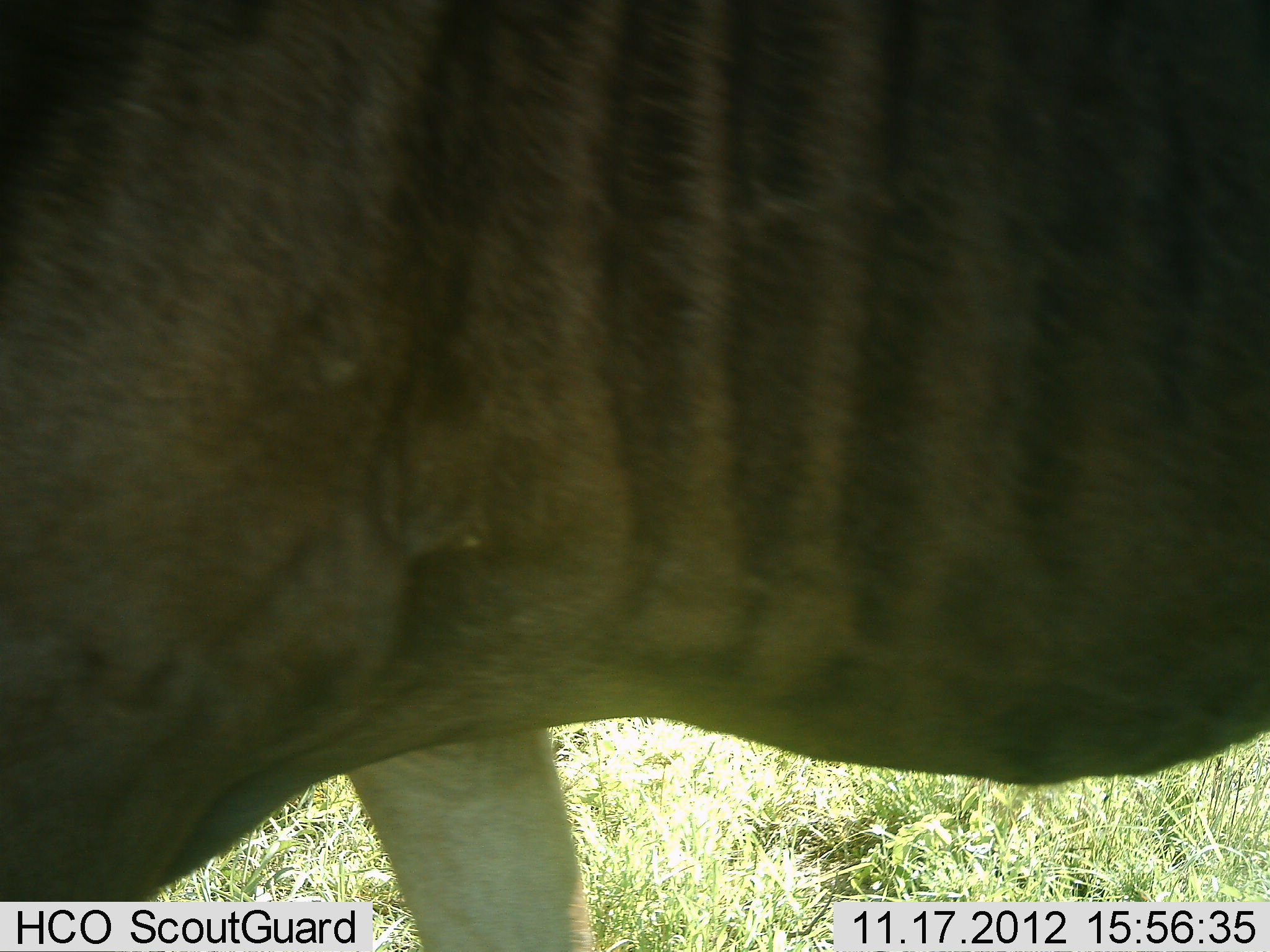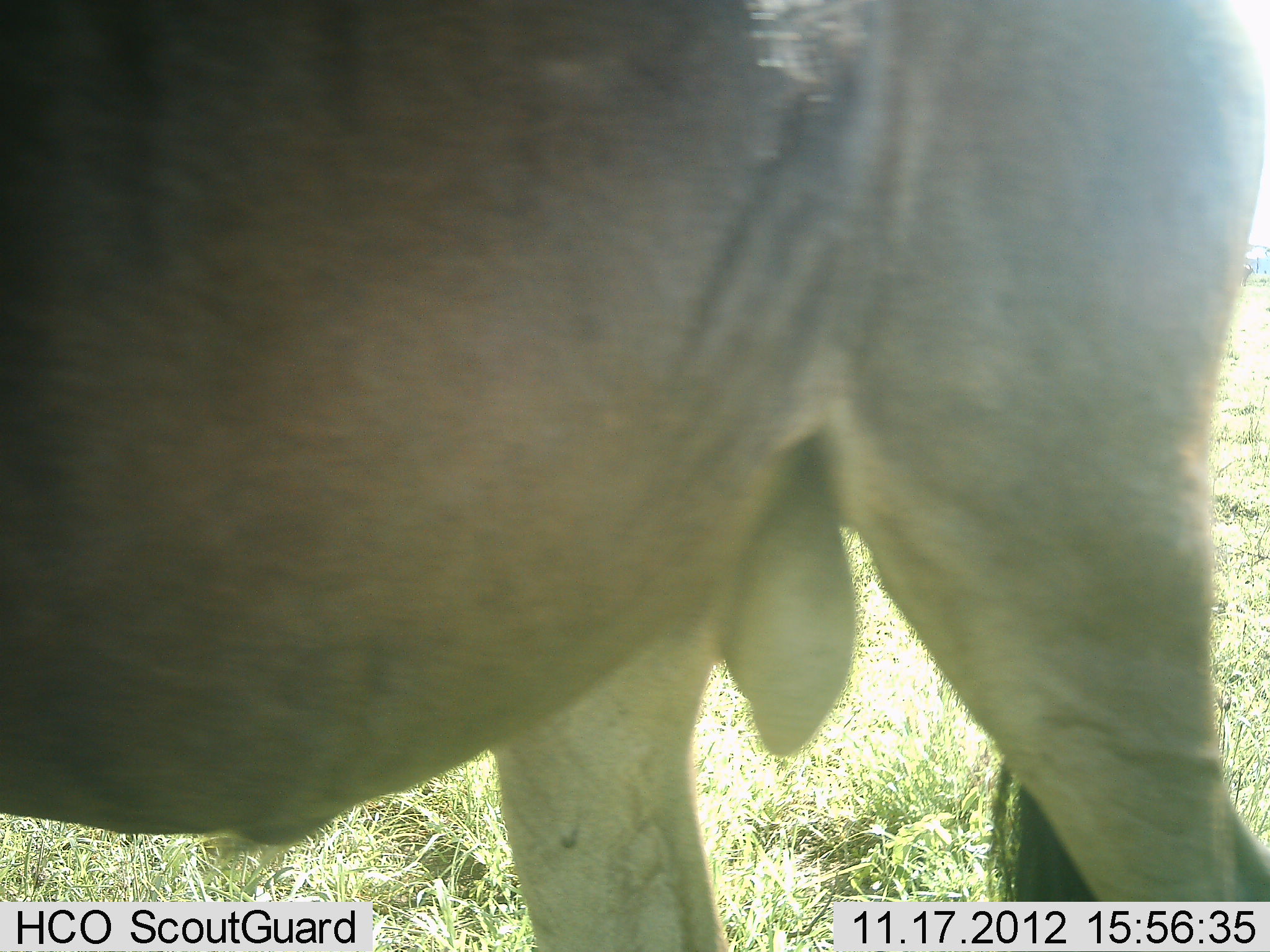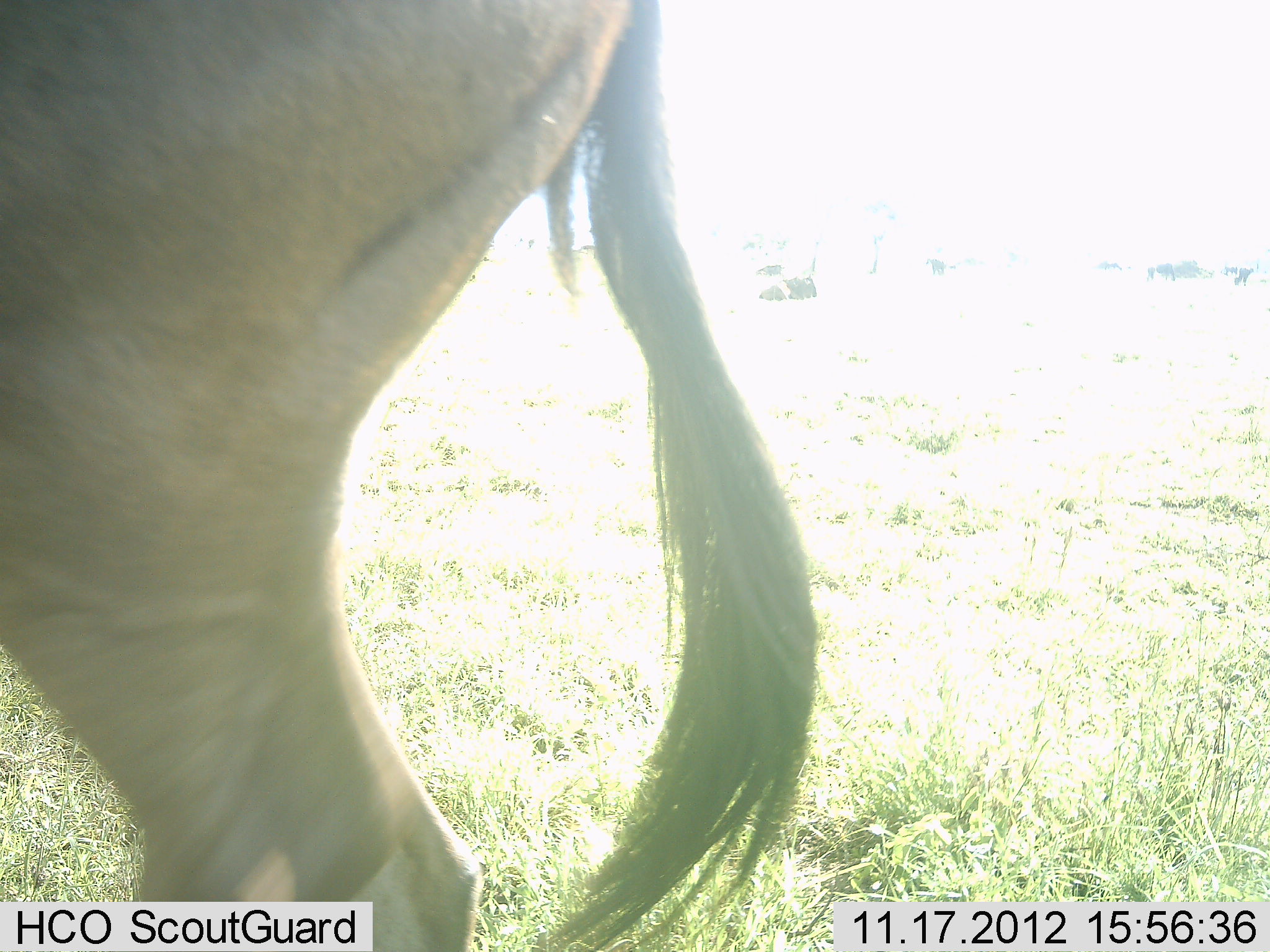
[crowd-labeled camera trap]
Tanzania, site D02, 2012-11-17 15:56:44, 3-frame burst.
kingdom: Animalia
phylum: Chordata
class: Mammalia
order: Artiodactyla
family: Bovidae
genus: Connochaetes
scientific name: Connochaetes taurinus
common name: blue wildebeest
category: wildebeest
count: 1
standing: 30%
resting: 0%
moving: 70%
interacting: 0%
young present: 0%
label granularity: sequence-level